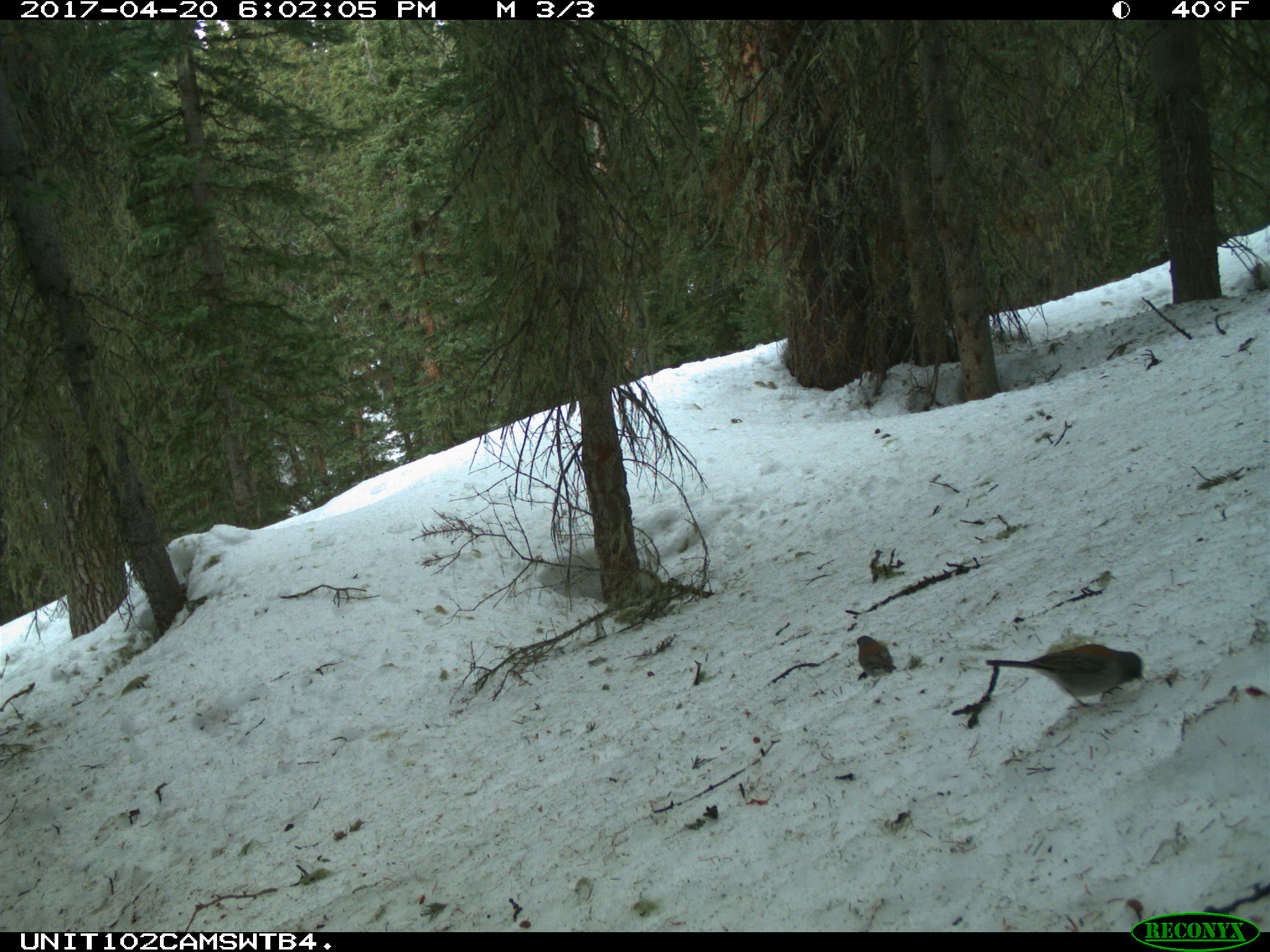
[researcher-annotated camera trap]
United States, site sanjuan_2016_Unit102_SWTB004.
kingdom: Animalia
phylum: Chordata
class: Aves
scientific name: Aves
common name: birds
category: unidentified bird